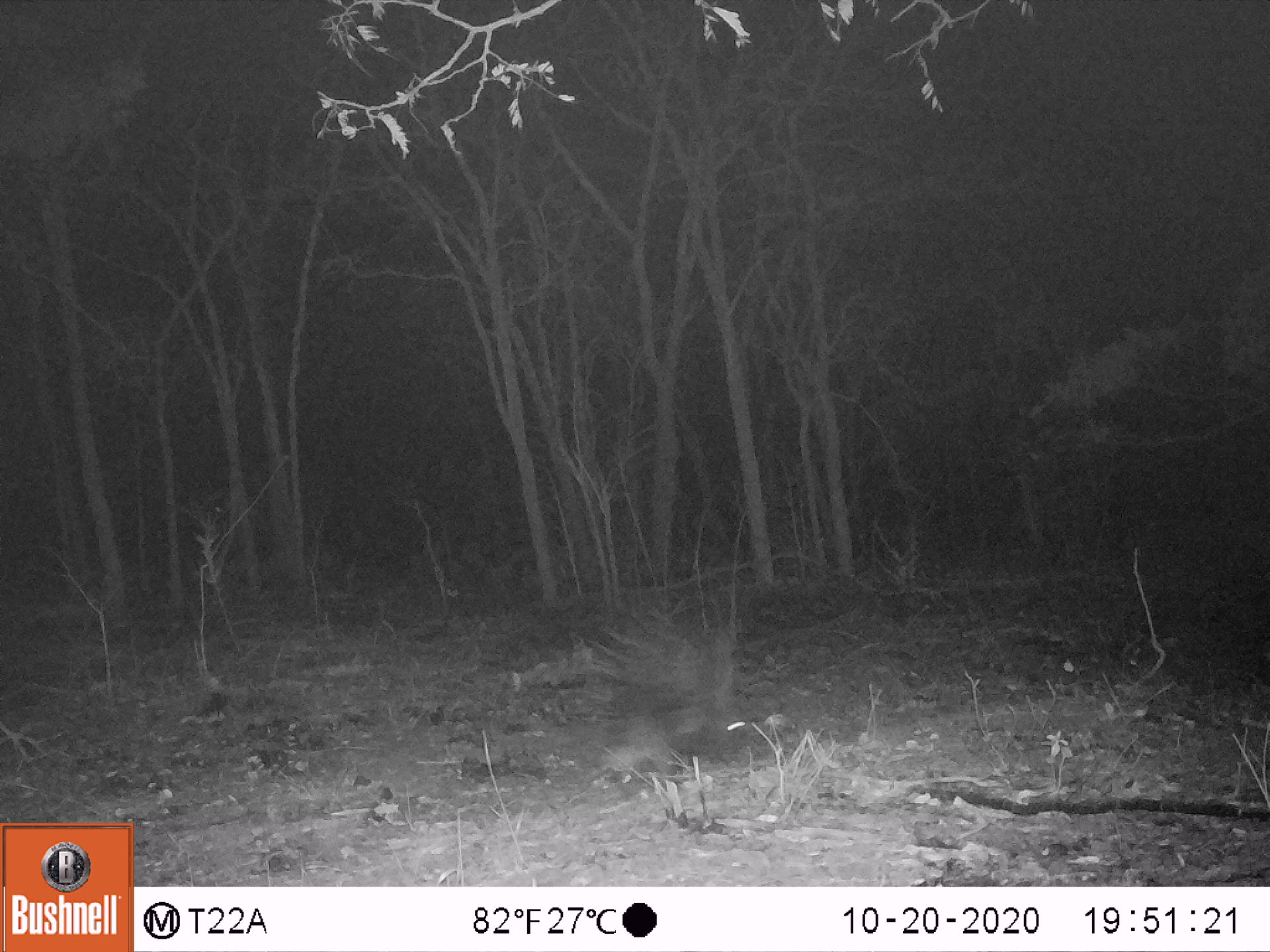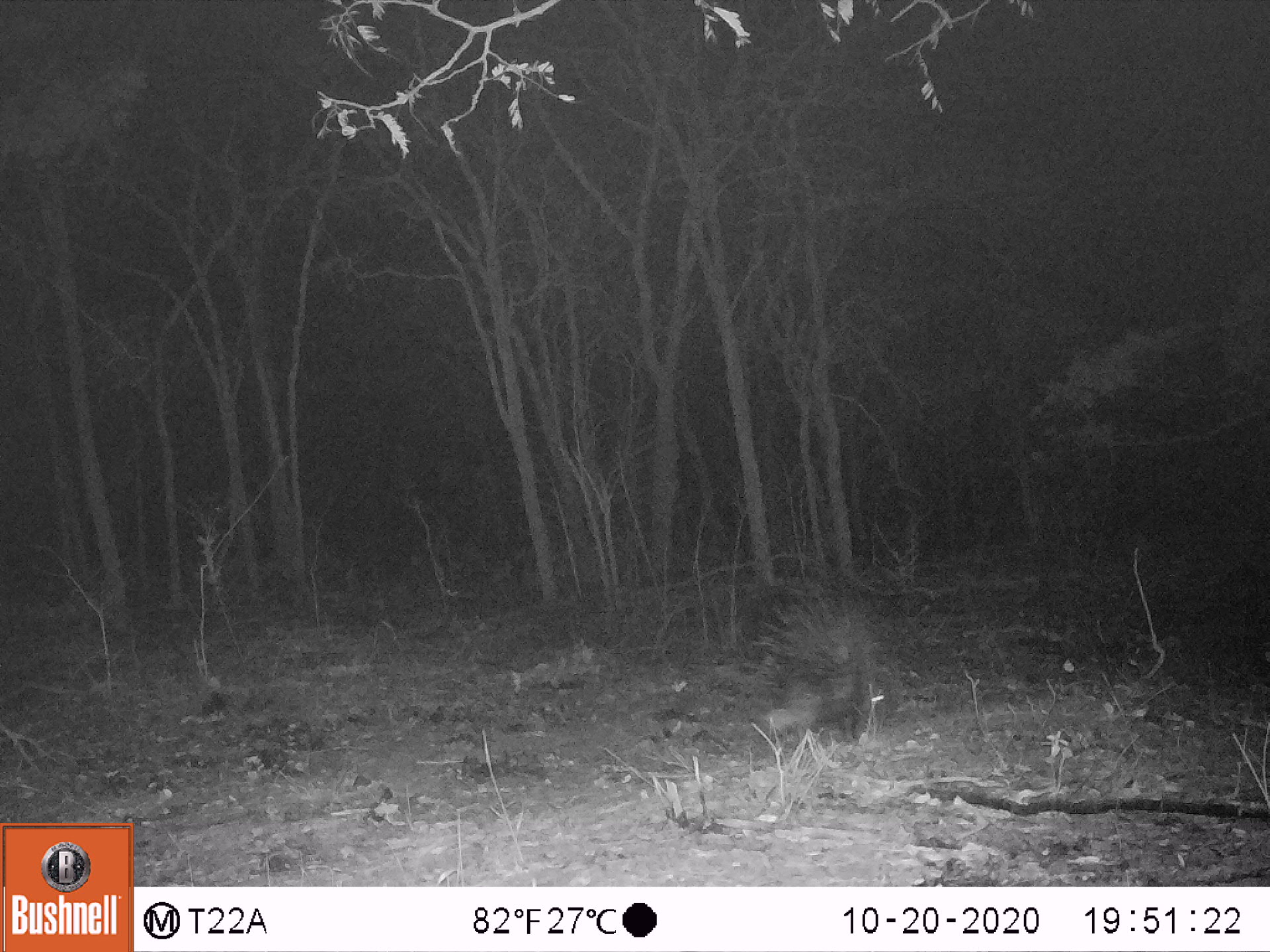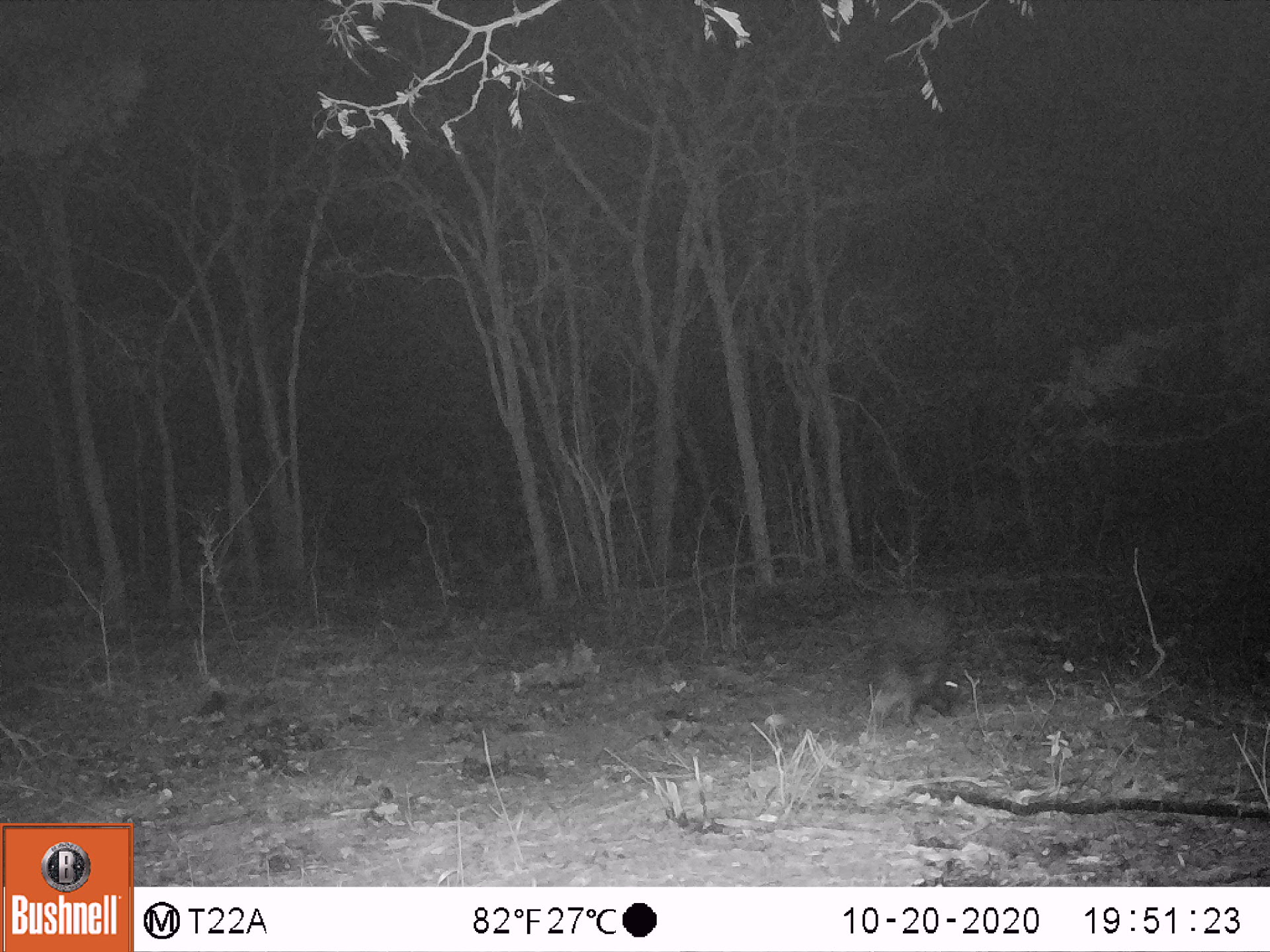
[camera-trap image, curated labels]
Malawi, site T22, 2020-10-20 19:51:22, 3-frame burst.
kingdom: Animalia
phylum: Chordata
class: Mammalia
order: Rodentia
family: Hystricidae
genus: Hystrix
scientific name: Hystrix africaeaustralis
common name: cape porcupine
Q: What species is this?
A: Cape porcupine (Hystrix africaeaustralis).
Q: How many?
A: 1.